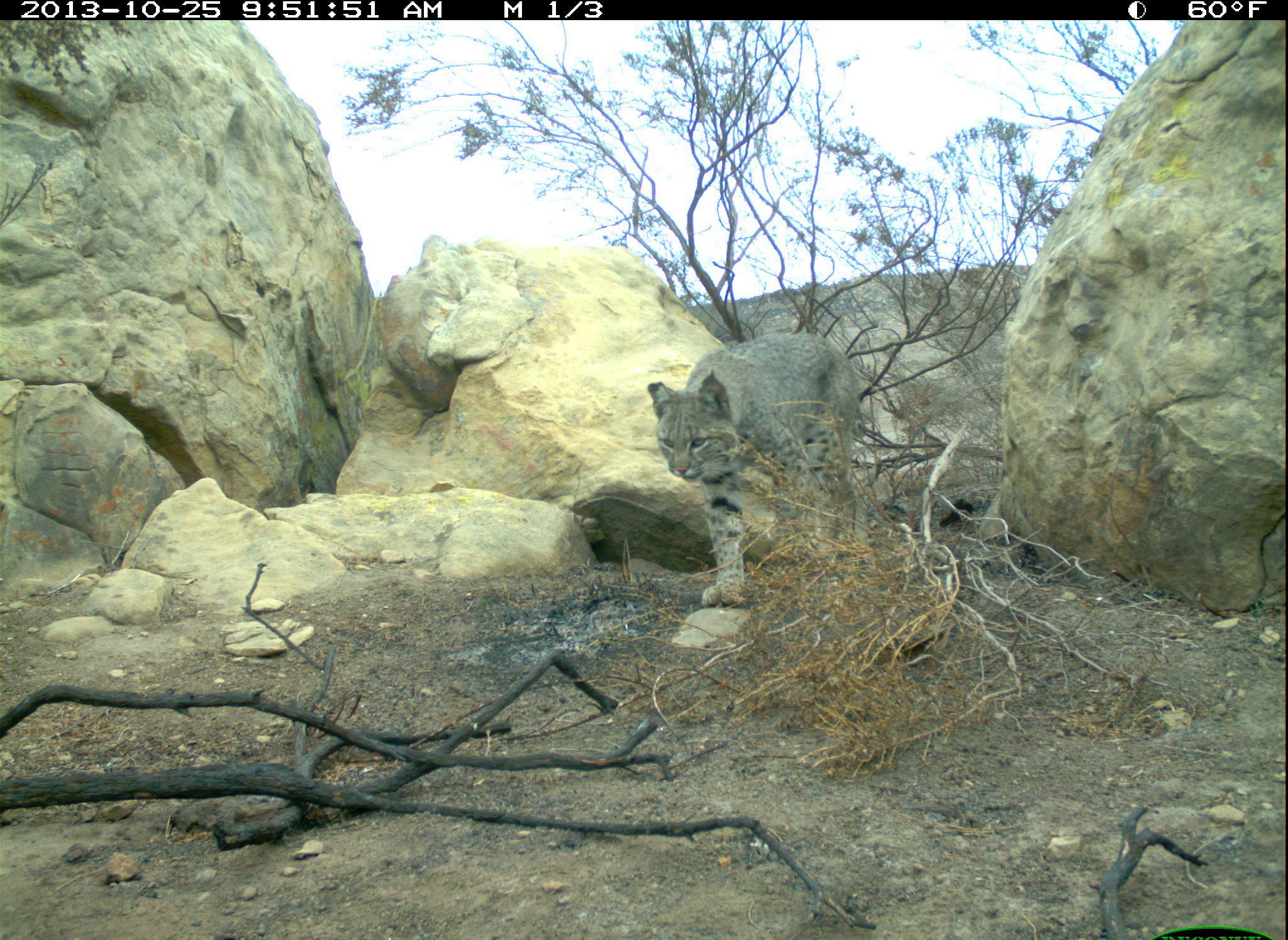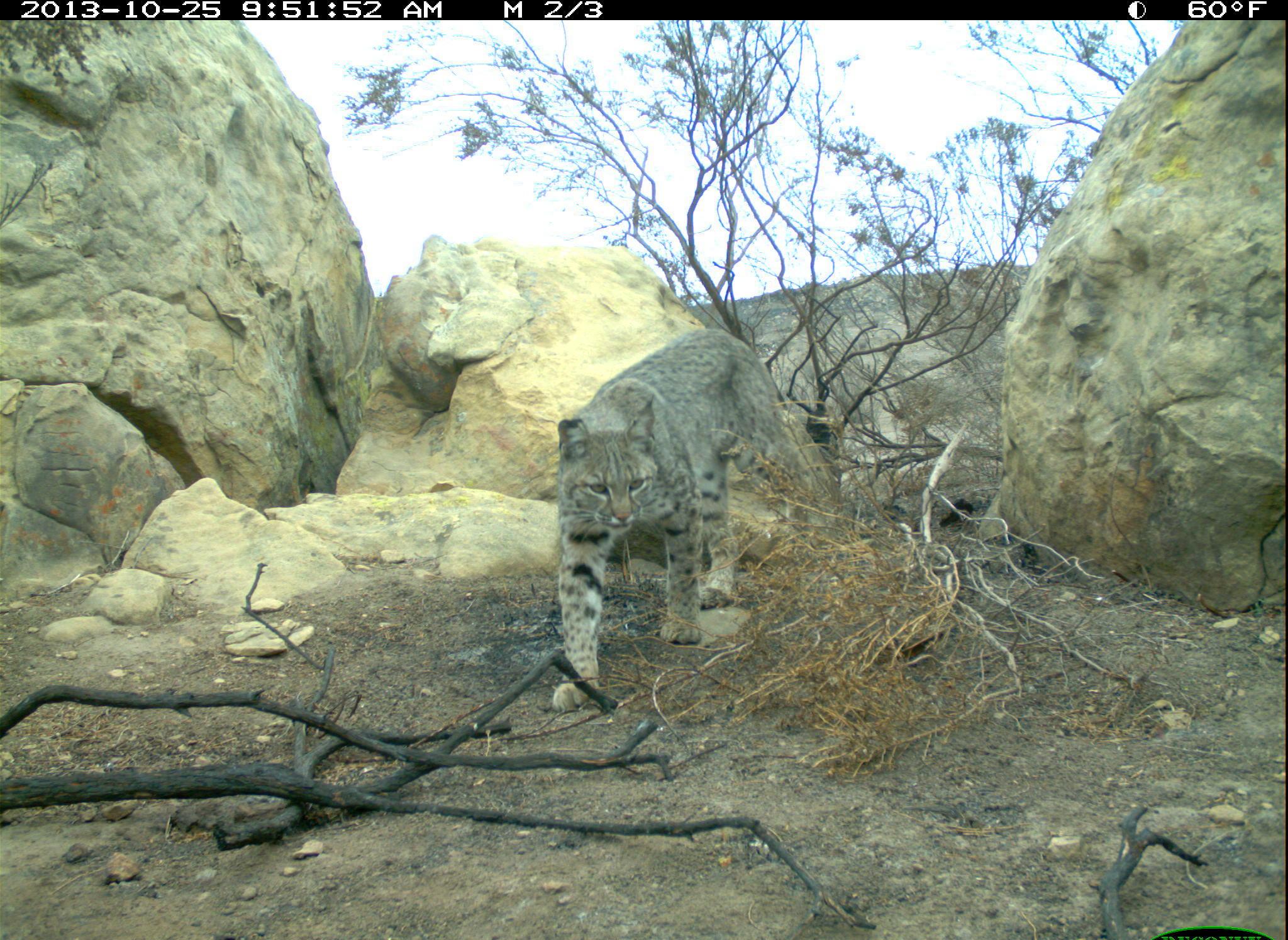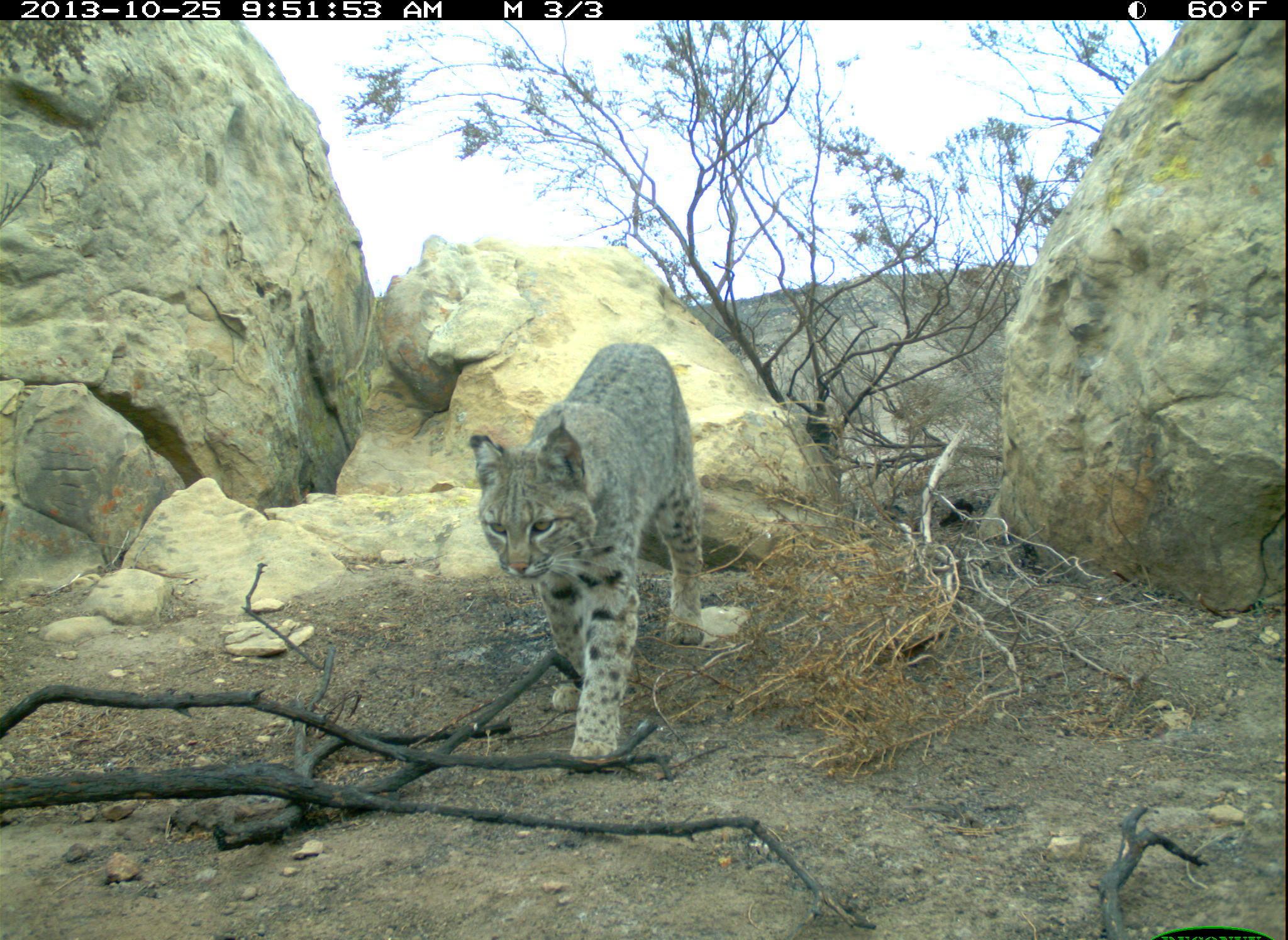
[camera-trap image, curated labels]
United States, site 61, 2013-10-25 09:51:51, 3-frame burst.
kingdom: Animalia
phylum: Chordata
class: Mammalia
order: Carnivora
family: Felidae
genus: Lynx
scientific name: Lynx rufus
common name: bobcat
Bobcat (Lynx rufus).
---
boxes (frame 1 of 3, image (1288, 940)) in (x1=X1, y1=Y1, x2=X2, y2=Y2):
bobcat: (x1=642, y1=330, x2=908, y2=617)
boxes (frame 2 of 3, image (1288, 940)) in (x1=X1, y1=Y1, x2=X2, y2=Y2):
bobcat: (x1=538, y1=316, x2=821, y2=725)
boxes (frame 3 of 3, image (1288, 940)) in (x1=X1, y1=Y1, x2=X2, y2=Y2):
bobcat: (x1=448, y1=312, x2=737, y2=786)